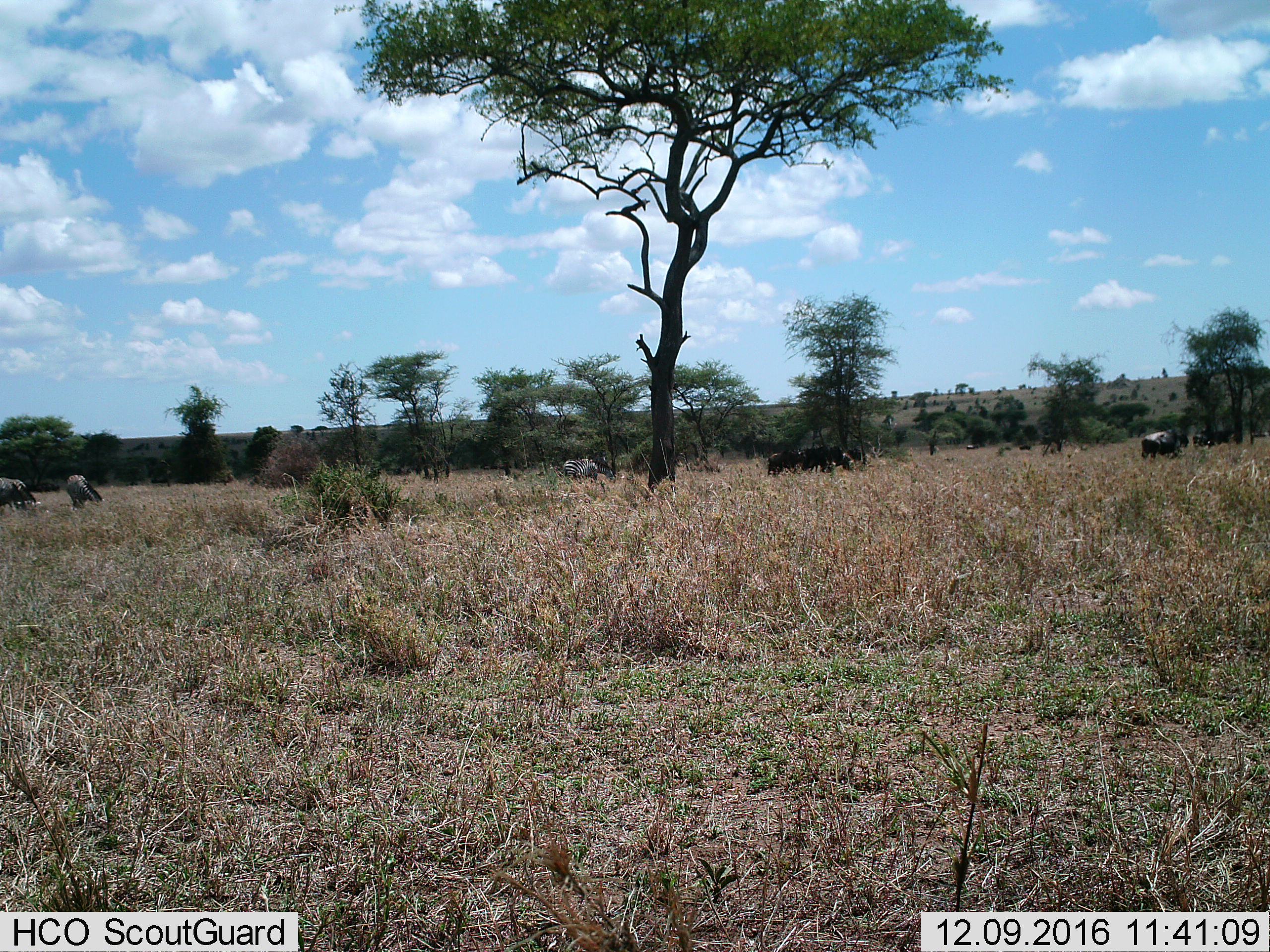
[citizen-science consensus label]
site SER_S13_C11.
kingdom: Animalia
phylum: Chordata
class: Mammalia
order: Artiodactyla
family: Bovidae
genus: Connochaetes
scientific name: Connochaetes taurinus taurinus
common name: blue wildebeest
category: wildebeestblue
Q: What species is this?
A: Wildebeestblue (blue wildebeest) (Connochaetes taurinus taurinus).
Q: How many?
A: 6.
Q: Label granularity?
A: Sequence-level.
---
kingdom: Animalia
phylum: Chordata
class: Mammalia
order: Perissodactyla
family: Equidae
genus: Equus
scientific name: Equus quagga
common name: plains zebra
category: zebraplains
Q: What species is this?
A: Zebraplains (plains zebra) (Equus quagga).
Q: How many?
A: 3.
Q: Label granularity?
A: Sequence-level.